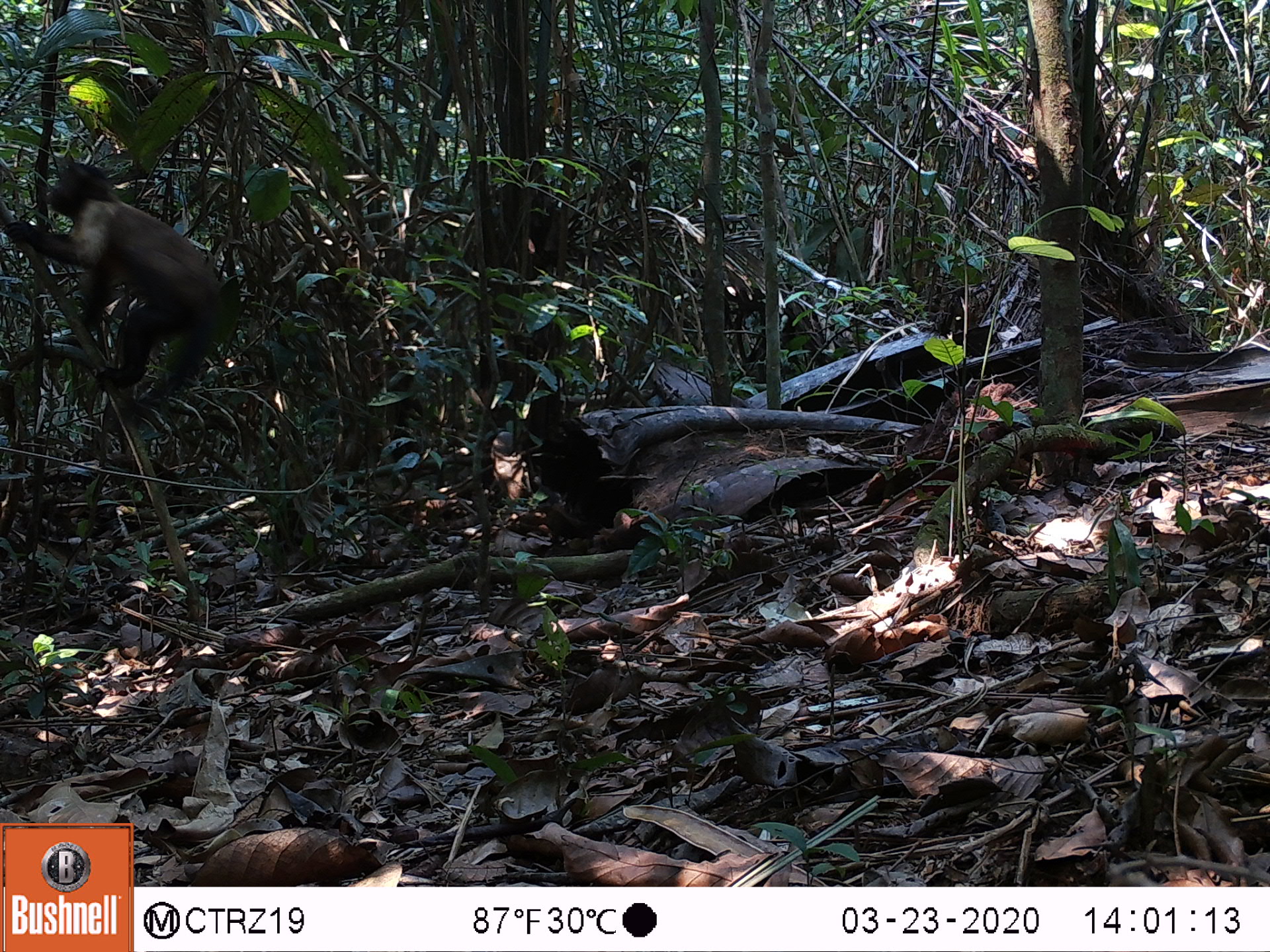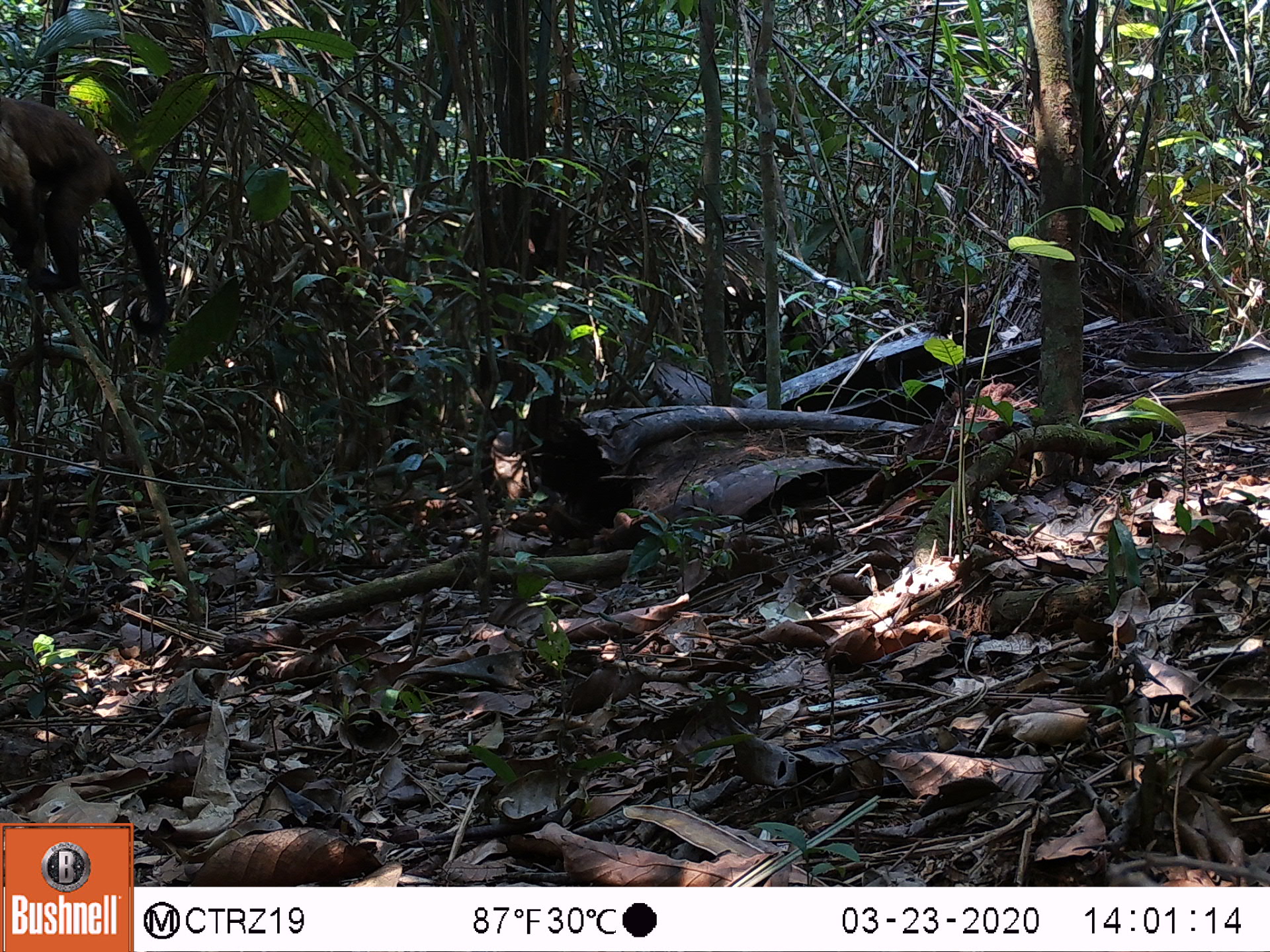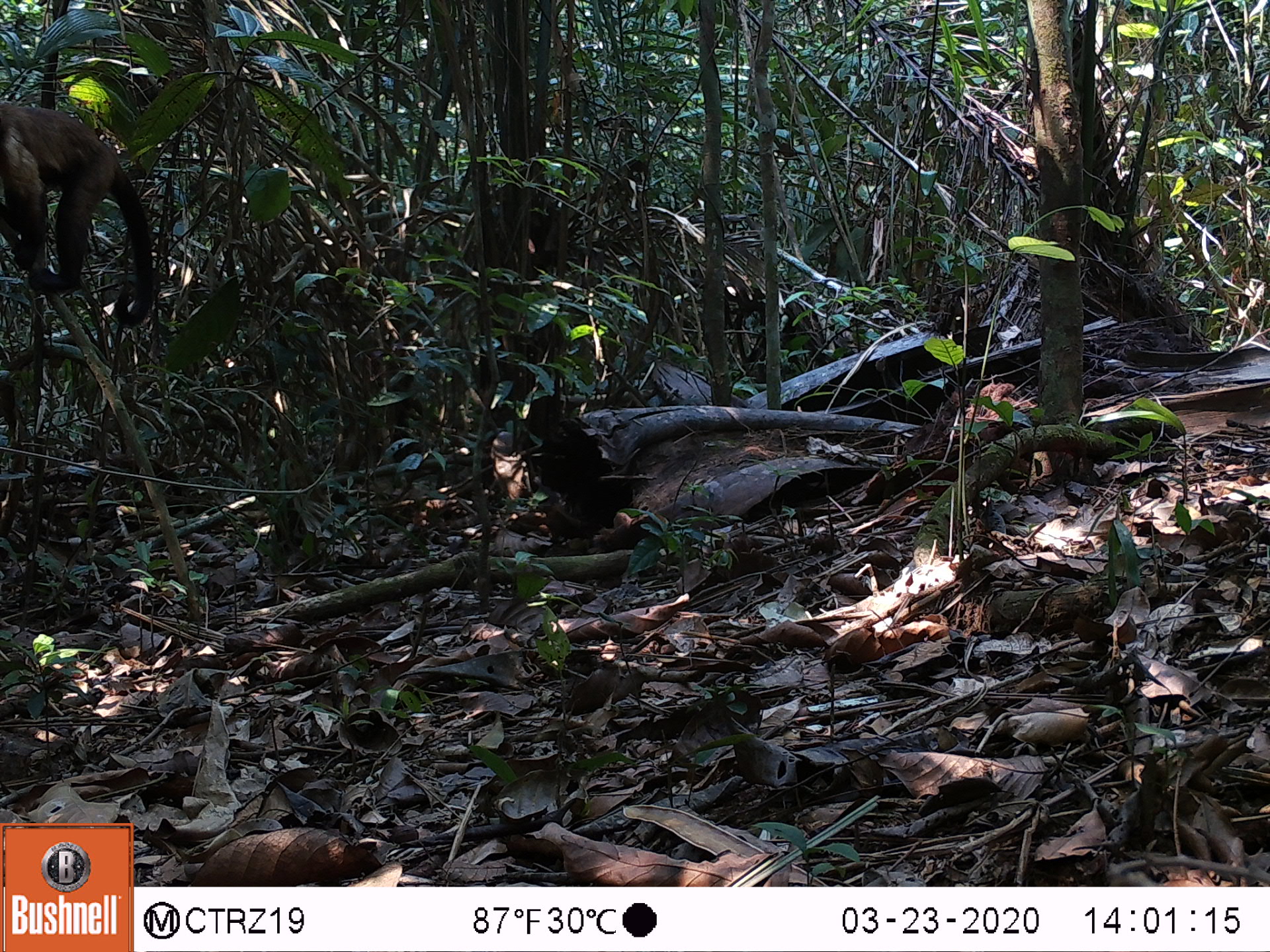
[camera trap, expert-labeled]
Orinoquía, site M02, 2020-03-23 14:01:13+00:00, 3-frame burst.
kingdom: Animalia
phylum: Chordata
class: Mammalia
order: Primates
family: Cebidae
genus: Sapajus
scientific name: Sapajus apella margaritae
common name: margarita island capuchin